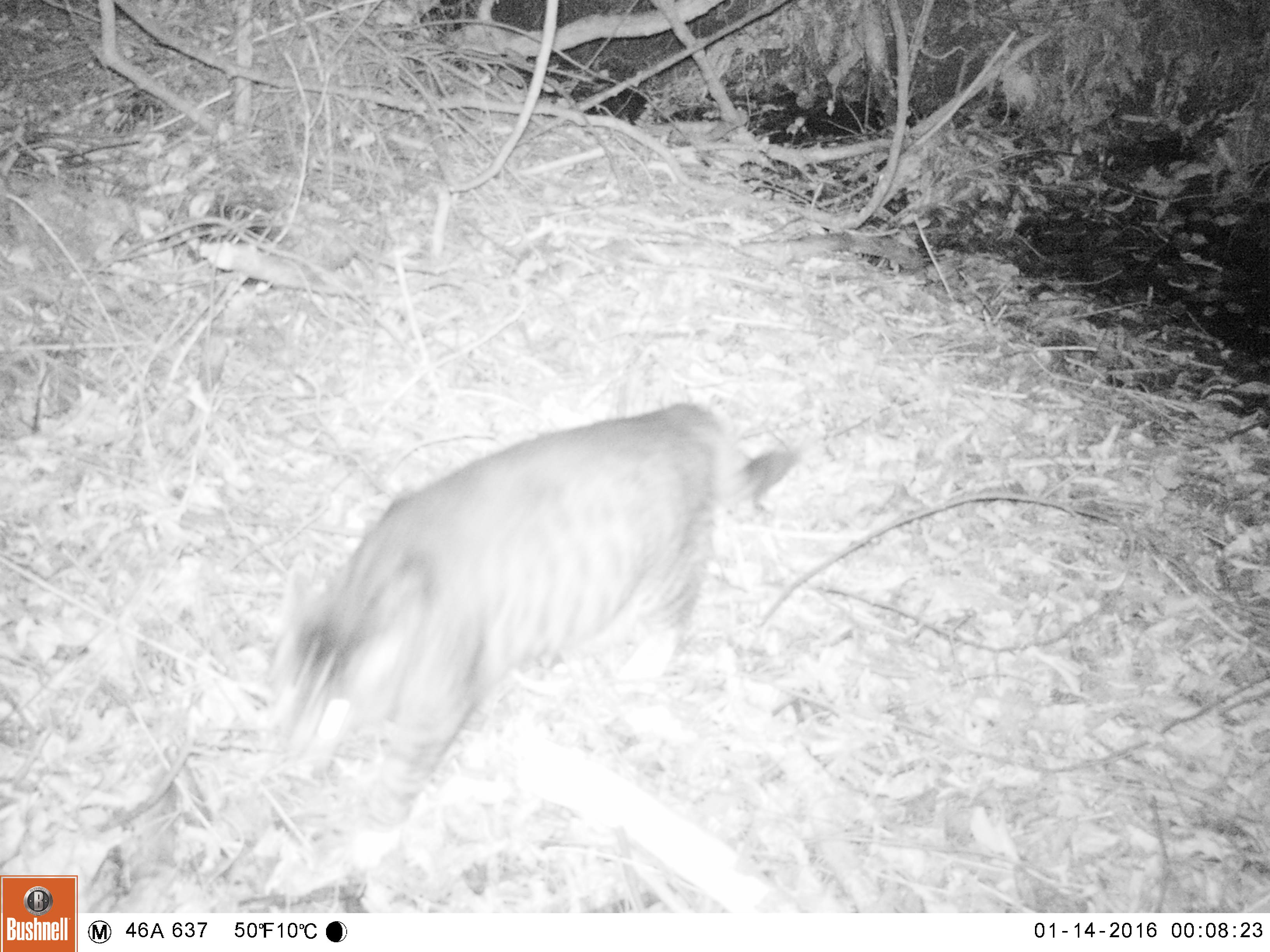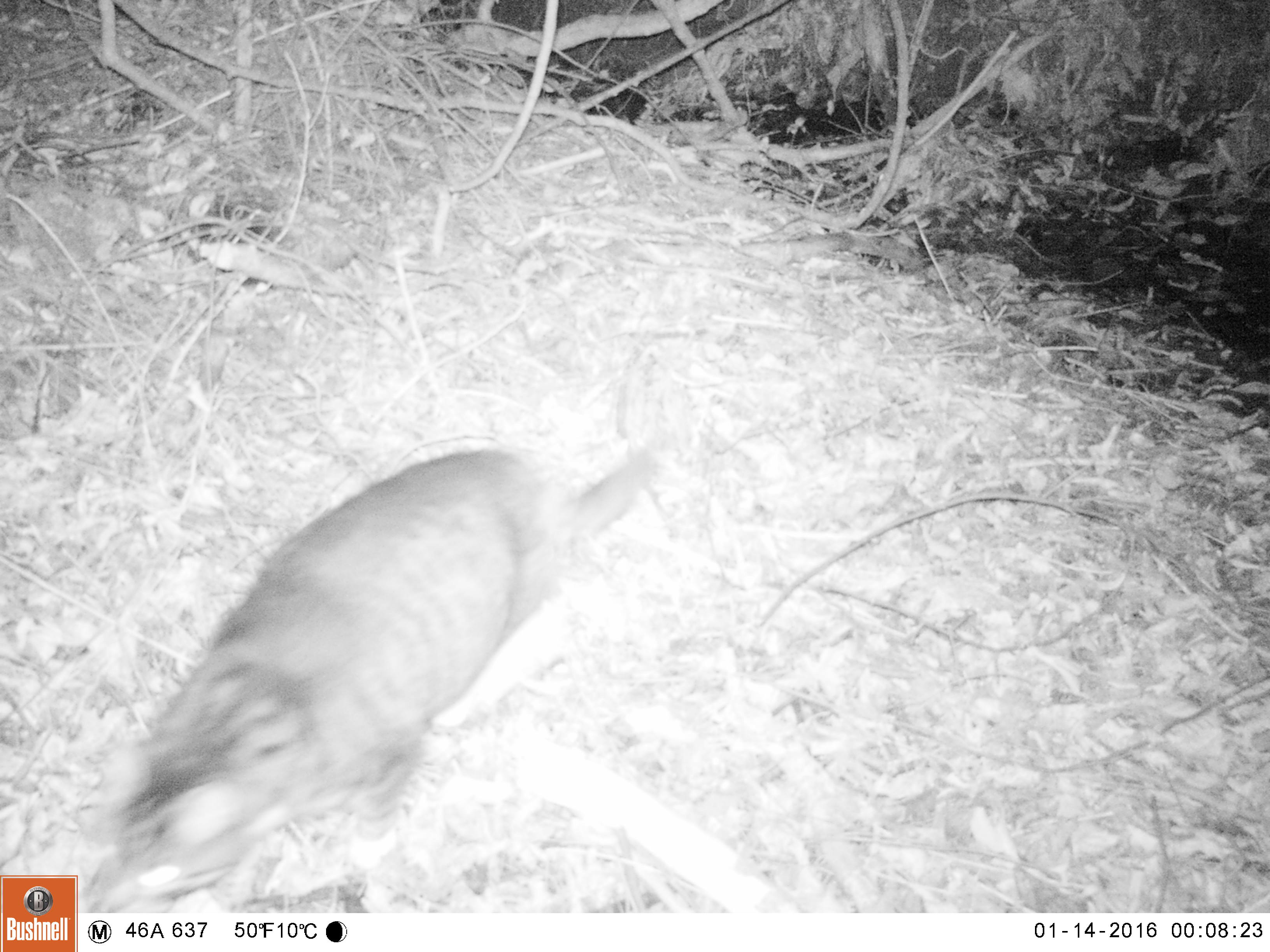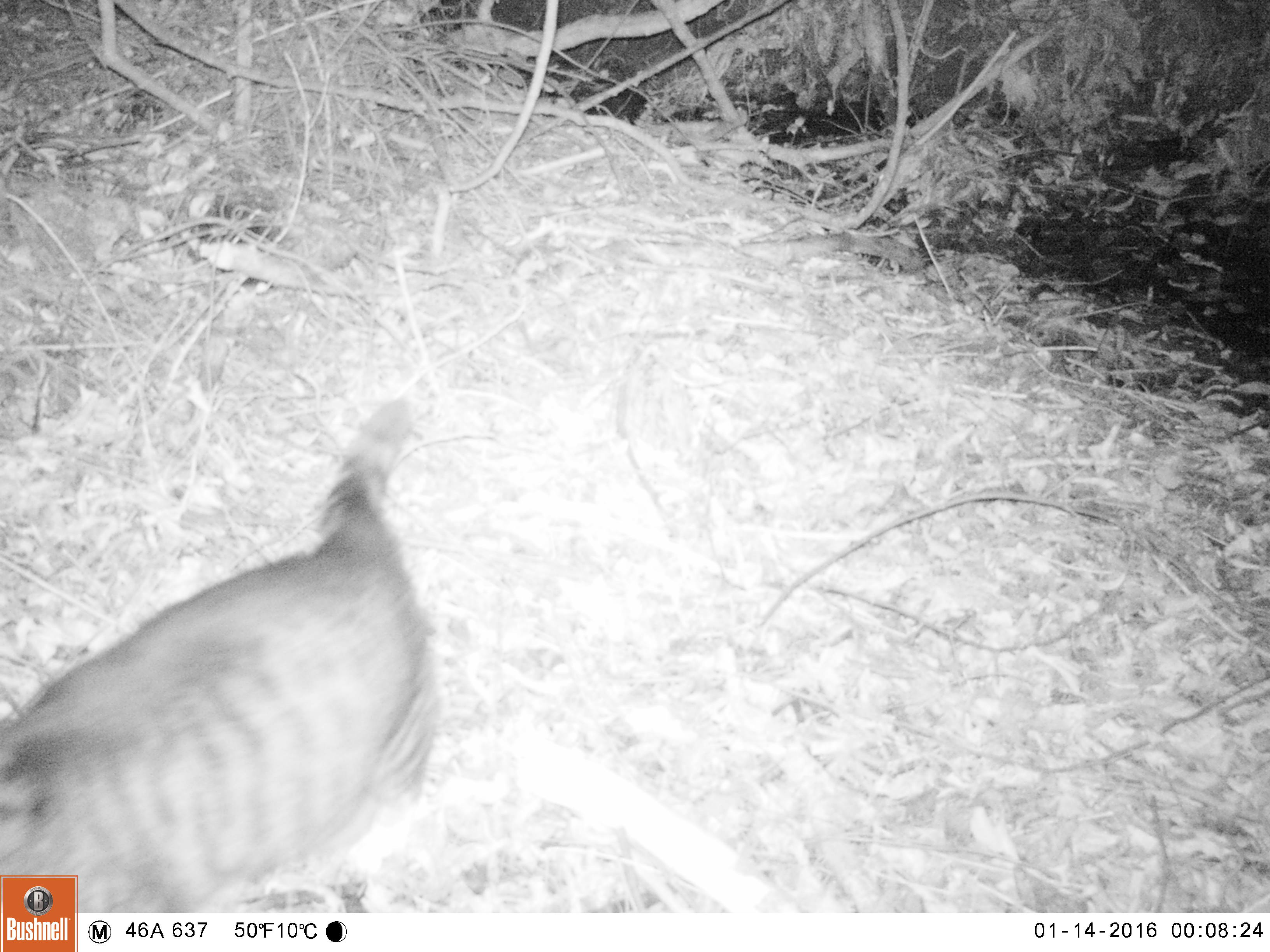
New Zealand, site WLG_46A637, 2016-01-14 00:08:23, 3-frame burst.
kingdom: Animalia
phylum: Chordata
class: Mammalia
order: Carnivora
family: Felidae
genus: Felis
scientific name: Felis catus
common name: domestic cat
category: cat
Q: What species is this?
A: Cat (domestic cat) (Felis catus).